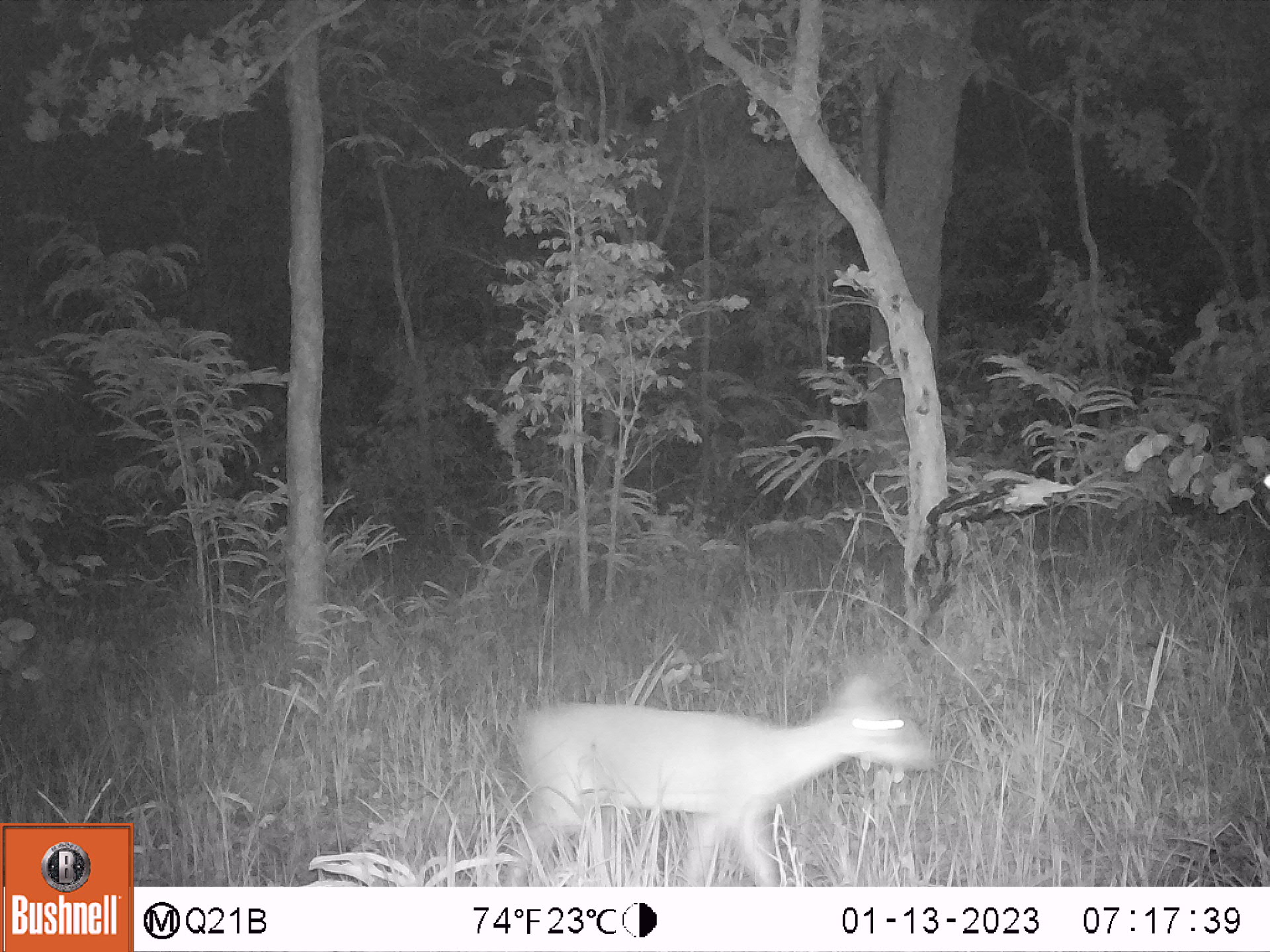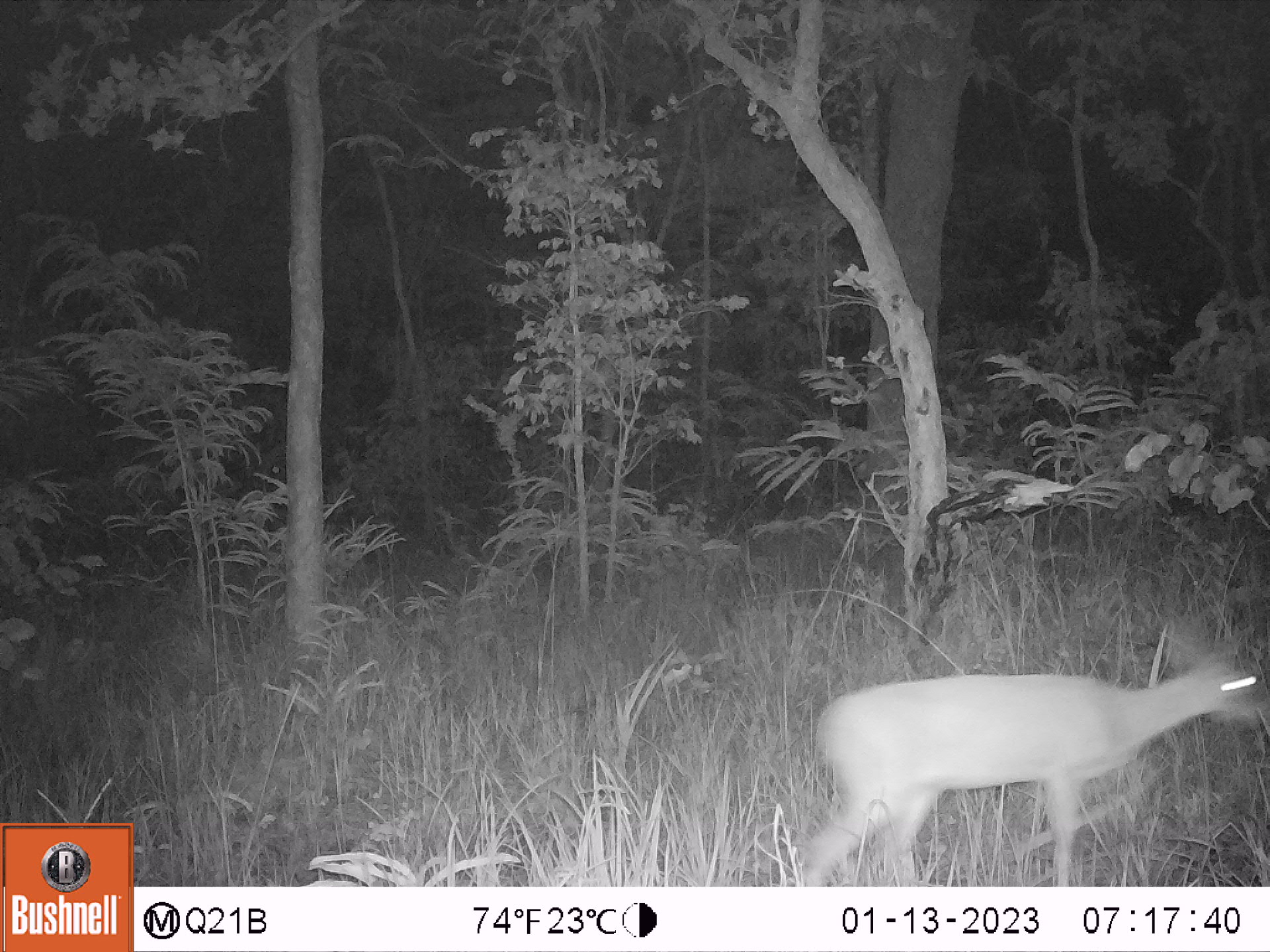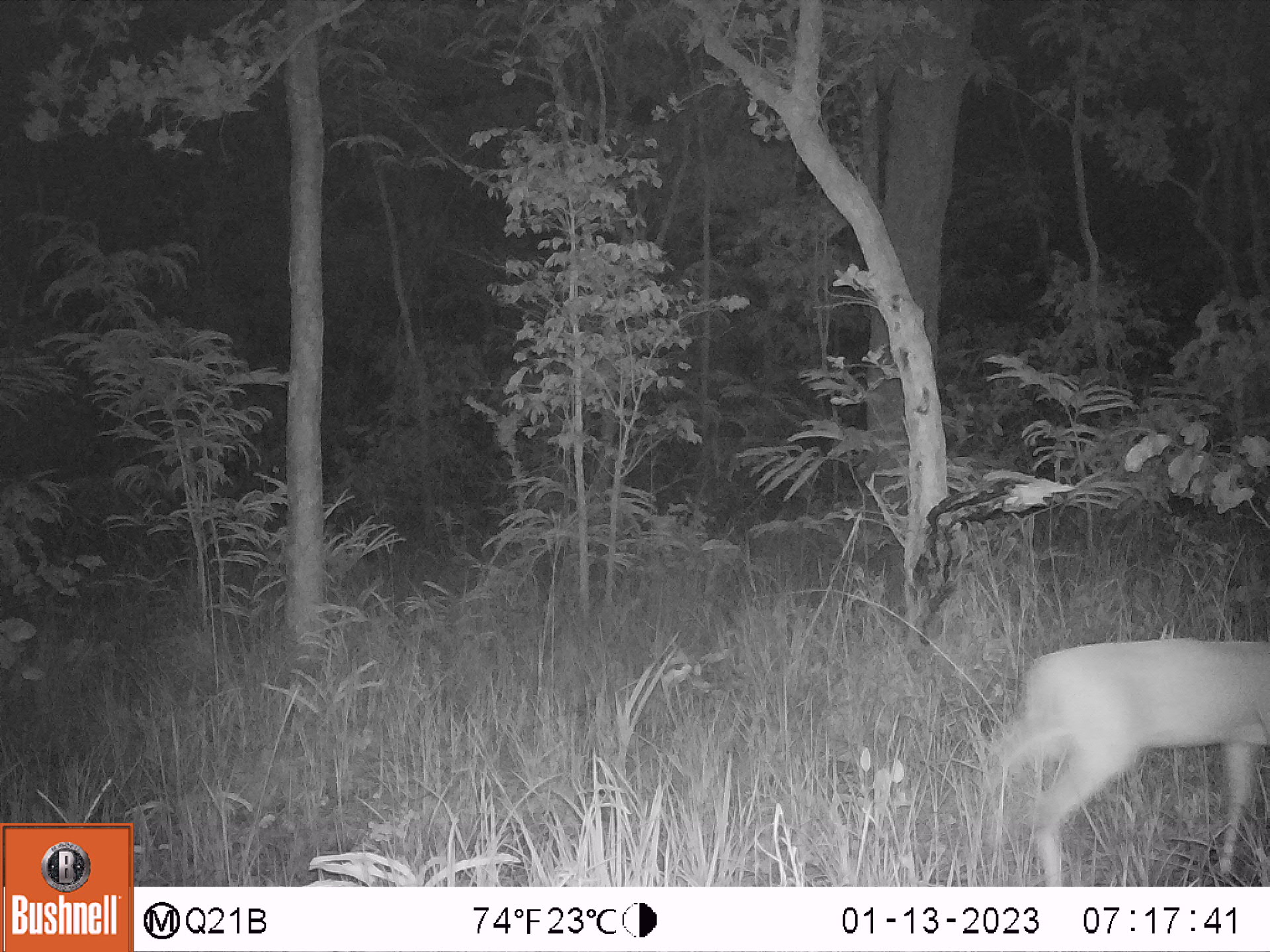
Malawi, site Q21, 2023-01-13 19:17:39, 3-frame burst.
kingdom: Animalia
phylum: Chordata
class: Mammalia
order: Artiodactyla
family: Bovidae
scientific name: Antilopinae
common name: small antelope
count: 1